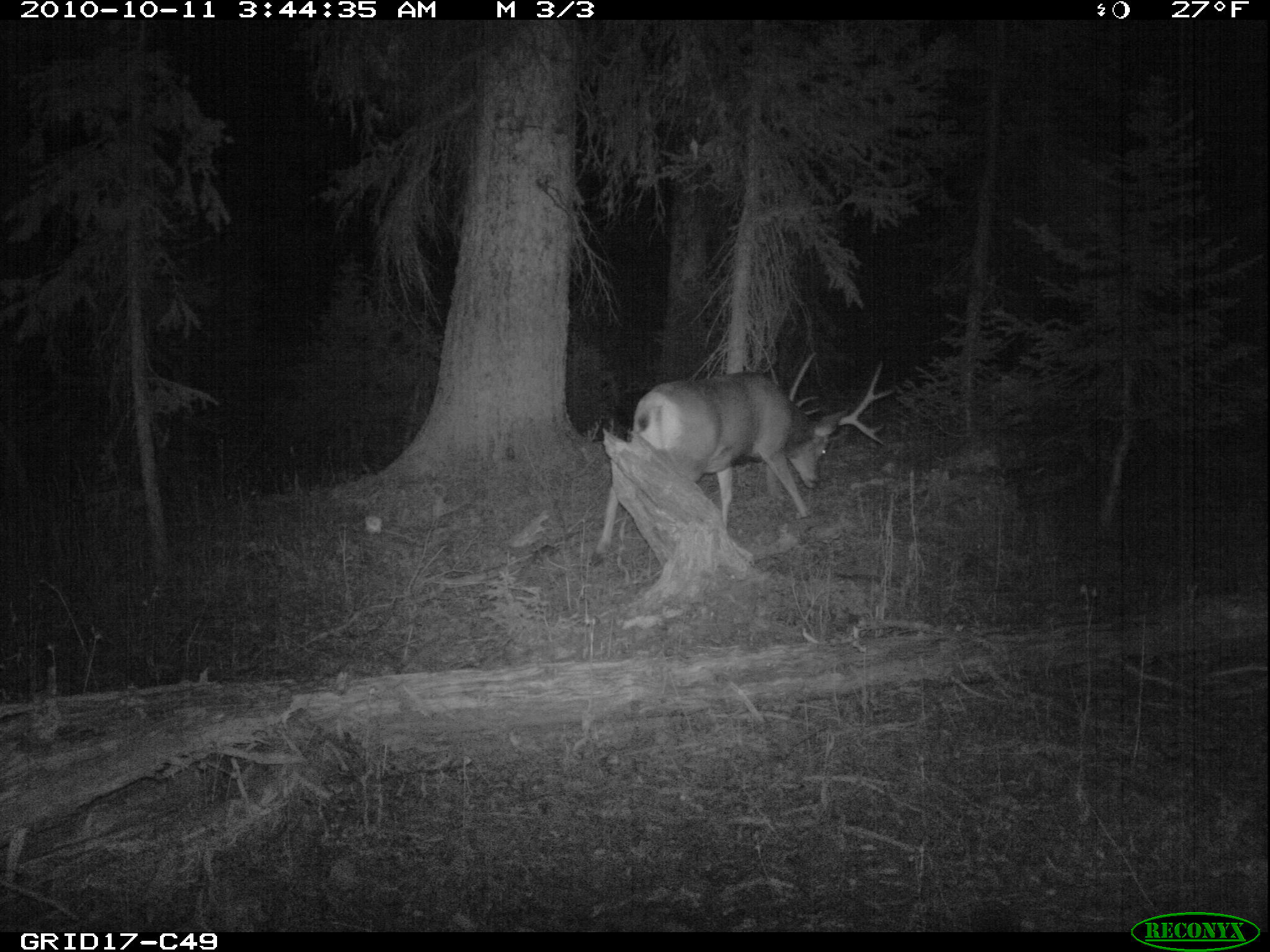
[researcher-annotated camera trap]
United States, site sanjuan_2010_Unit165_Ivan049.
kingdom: Animalia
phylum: Chordata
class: Mammalia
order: Artiodactyla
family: Cervidae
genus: Odocoileus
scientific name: Odocoileus hemionus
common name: mule deer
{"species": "Odocoileus hemionus (mule deer)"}